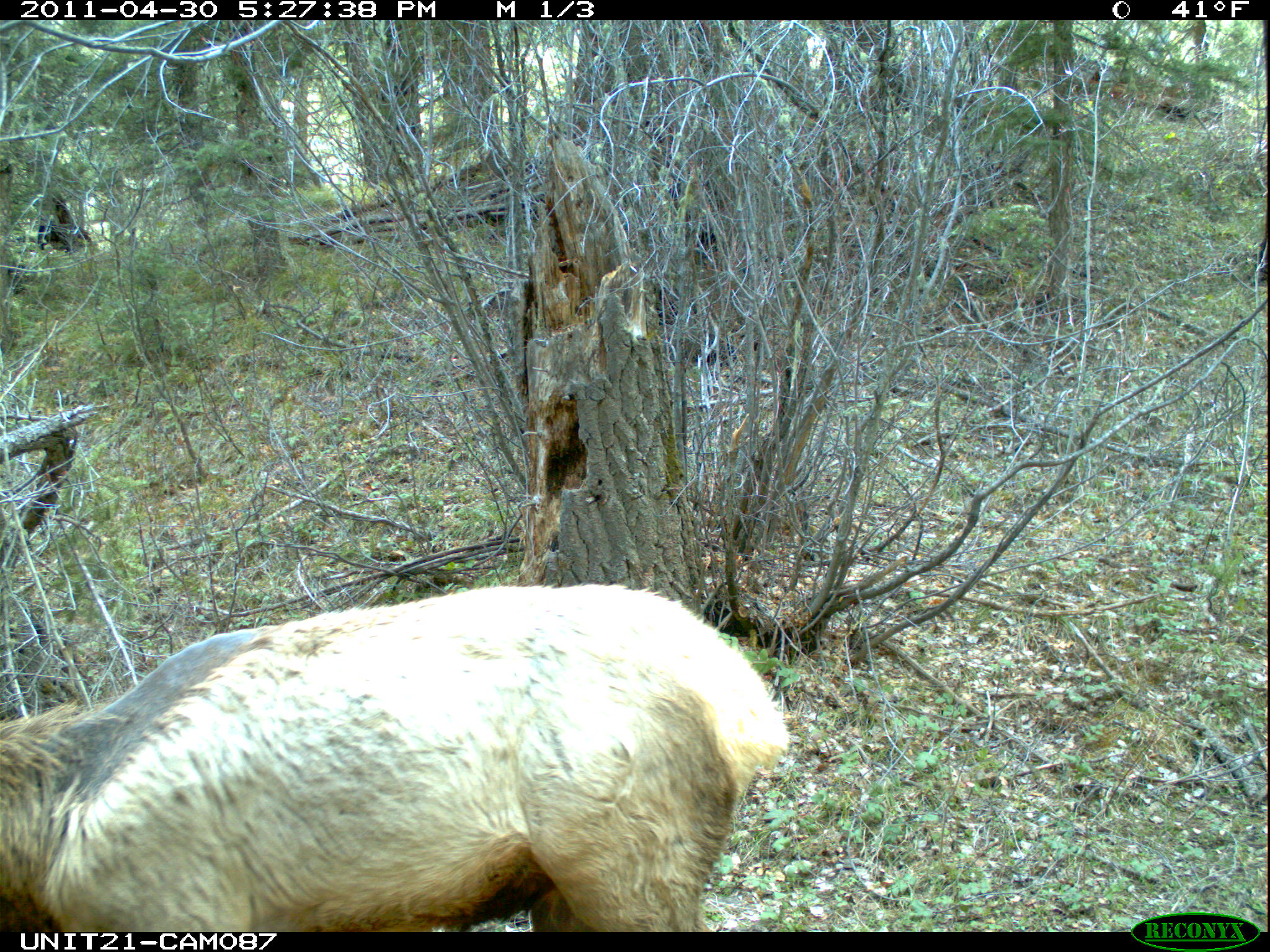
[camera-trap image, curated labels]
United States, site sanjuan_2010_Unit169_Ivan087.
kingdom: Animalia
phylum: Chordata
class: Mammalia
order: Artiodactyla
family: Cervidae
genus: Cervus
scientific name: Cervus elaphus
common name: red deer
Cervus elaphus (red deer).